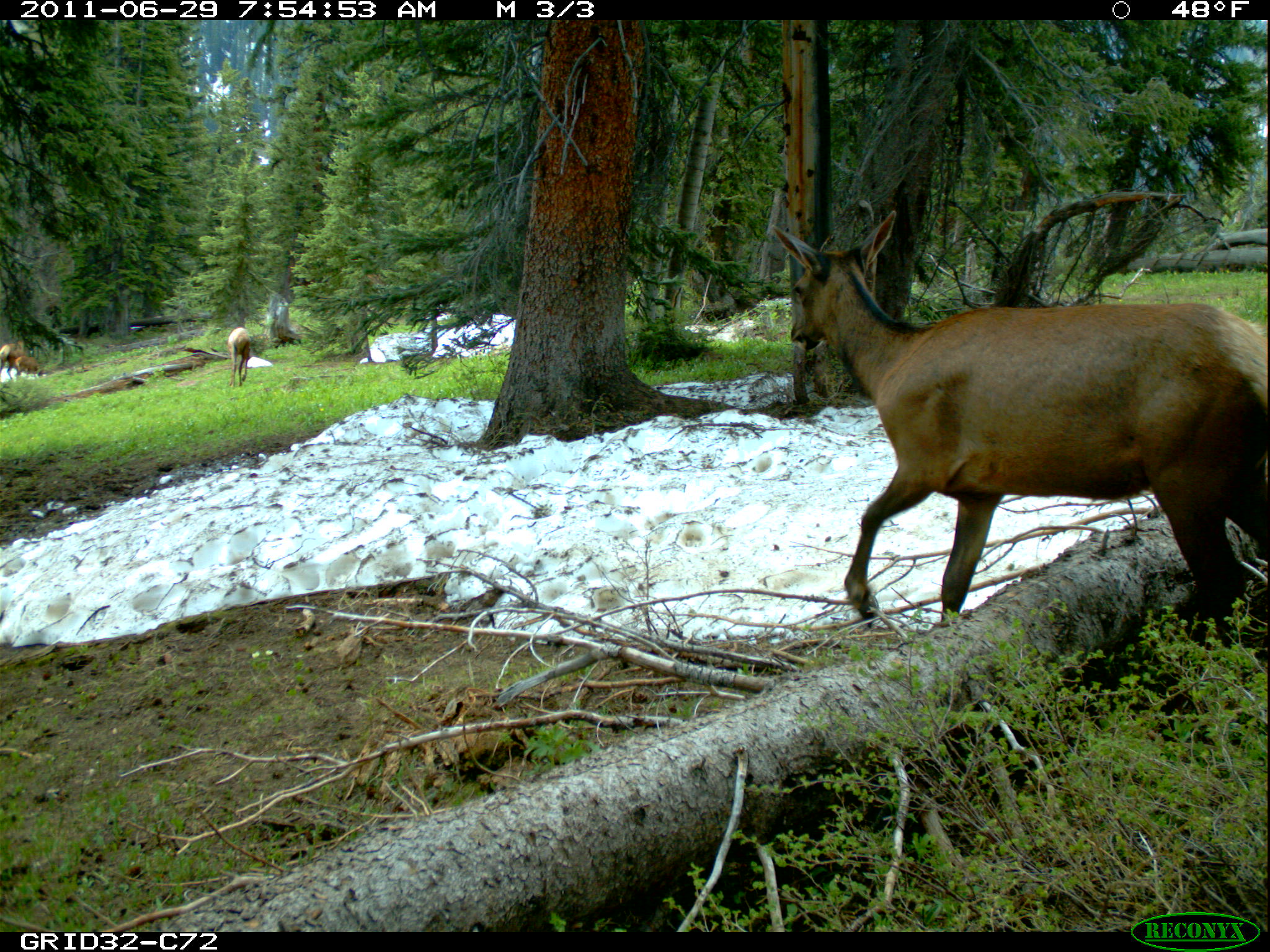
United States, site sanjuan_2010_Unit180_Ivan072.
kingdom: Animalia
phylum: Chordata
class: Mammalia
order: Artiodactyla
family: Cervidae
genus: Cervus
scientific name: Cervus elaphus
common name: red deer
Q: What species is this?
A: Cervus elaphus (red deer).